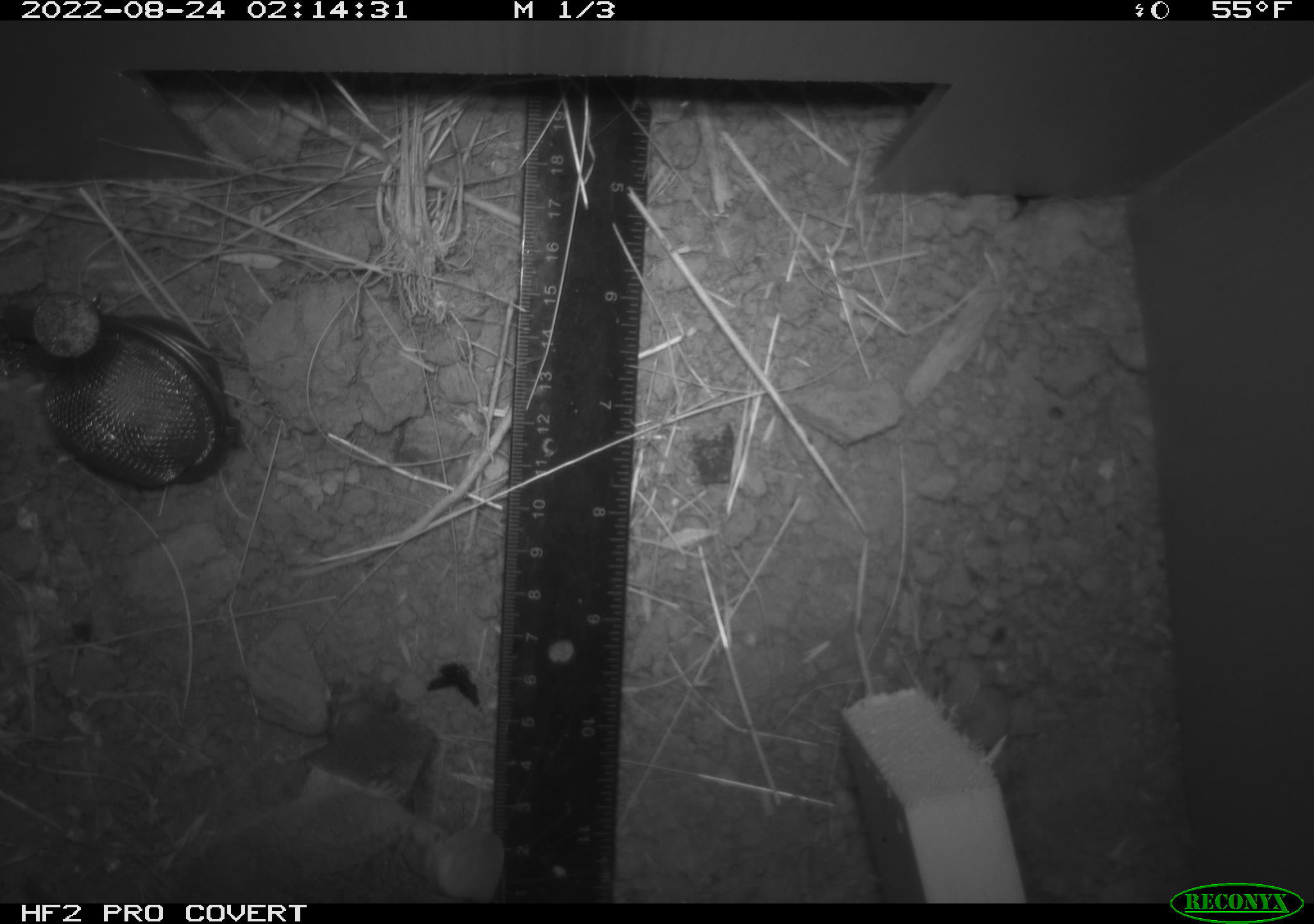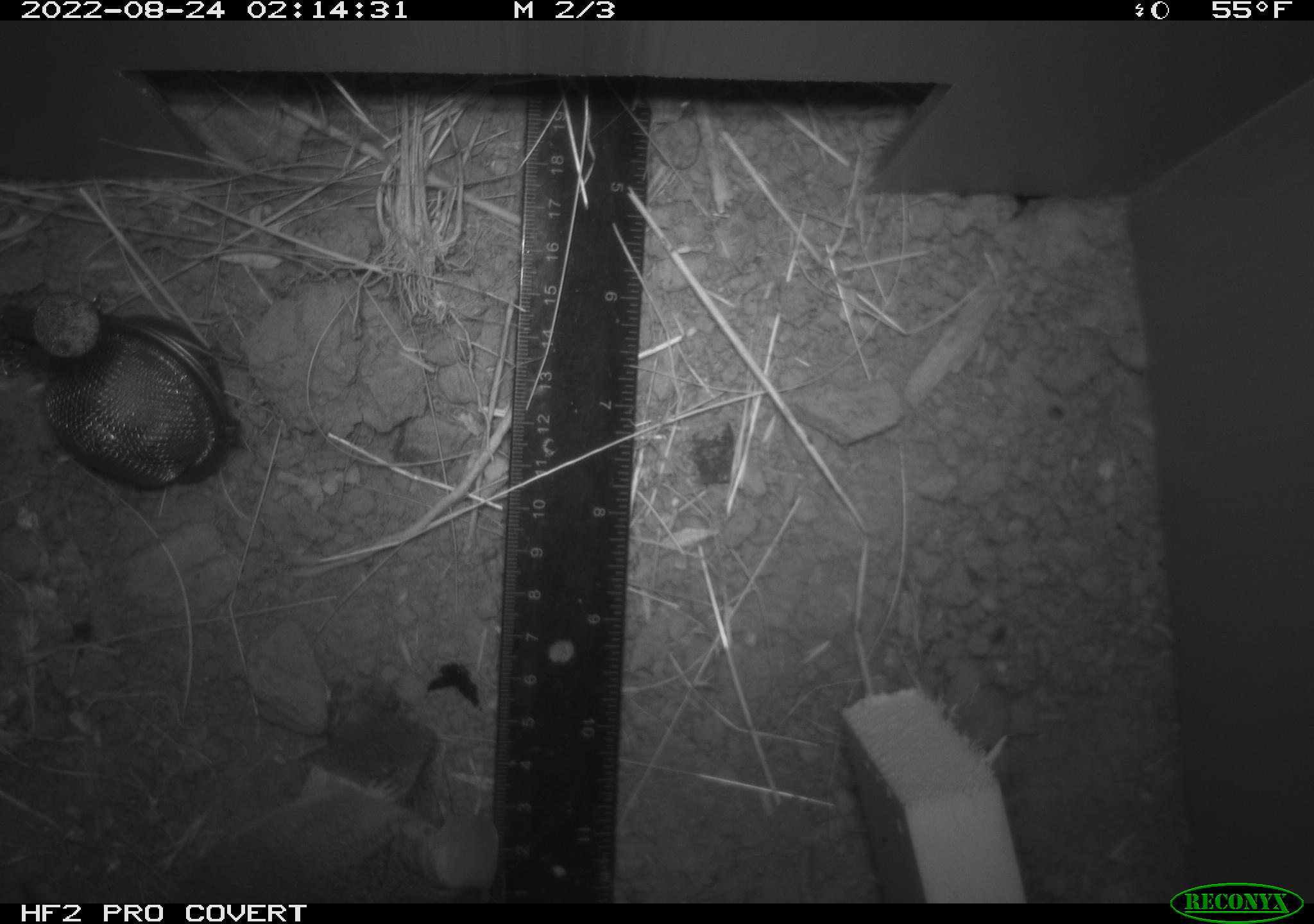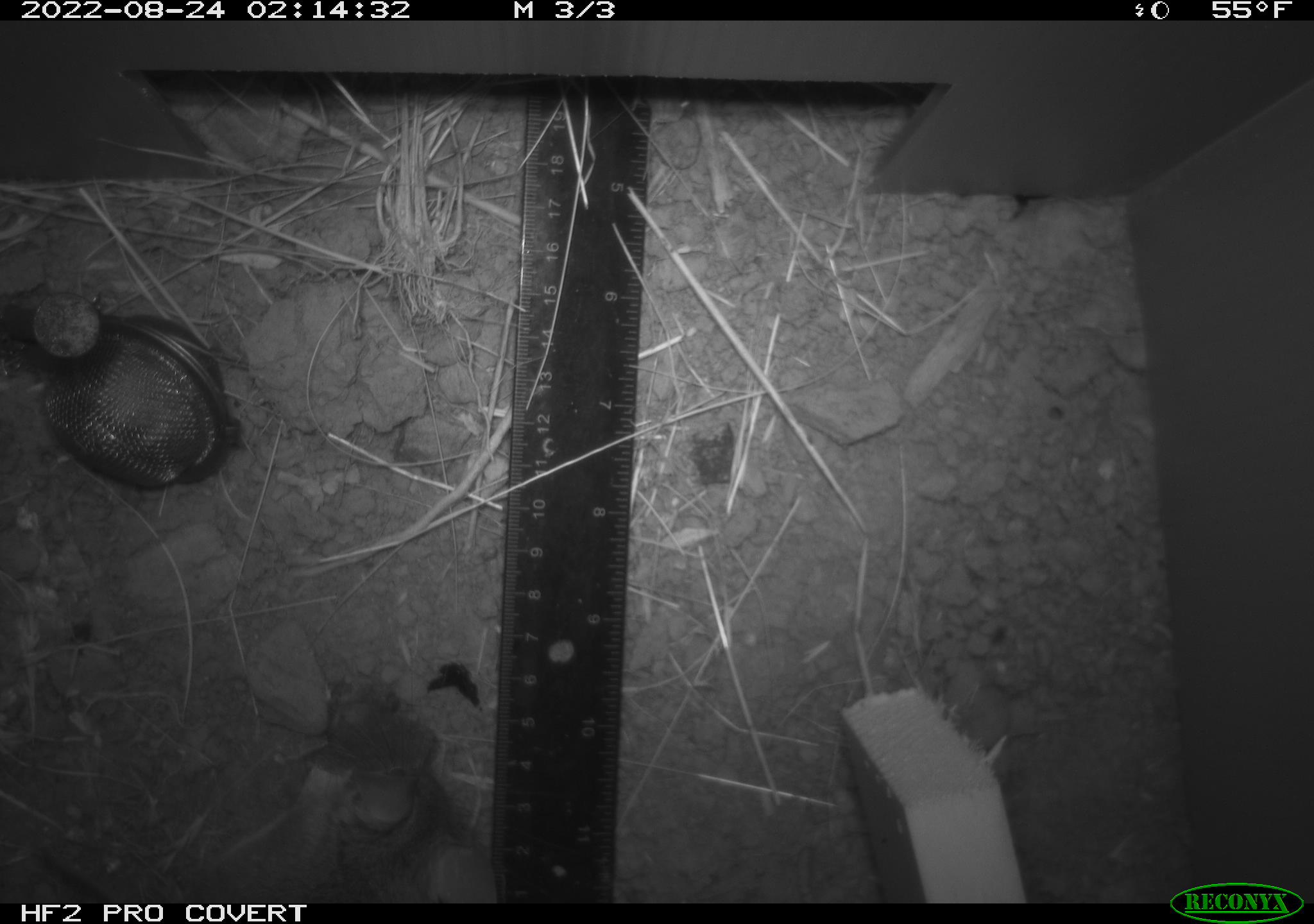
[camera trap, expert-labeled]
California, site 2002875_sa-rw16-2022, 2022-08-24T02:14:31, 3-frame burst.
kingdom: Animalia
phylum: Chordata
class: Mammalia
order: Rodentia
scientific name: Rodentia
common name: mouse species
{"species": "mouse species (Rodentia)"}